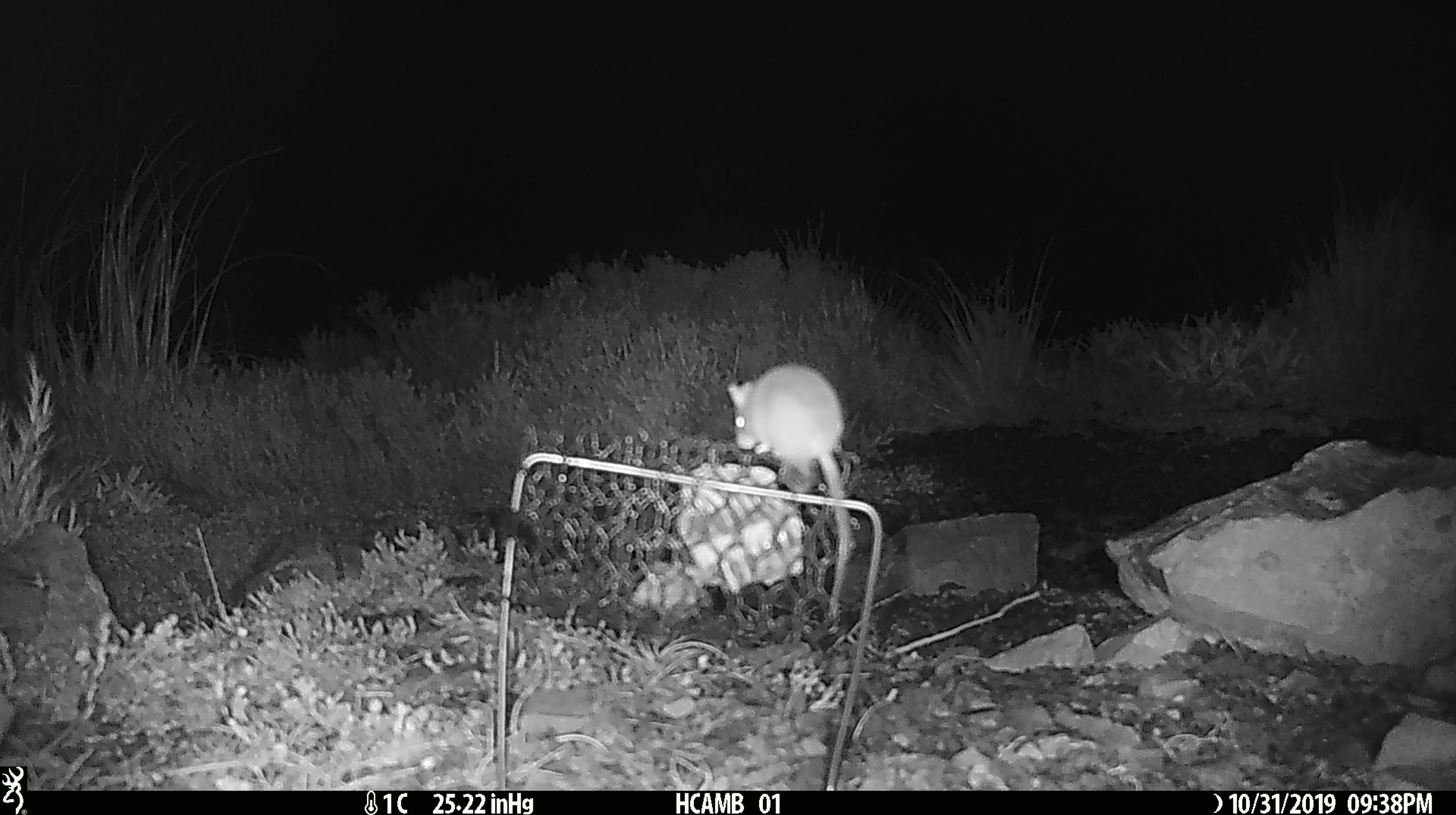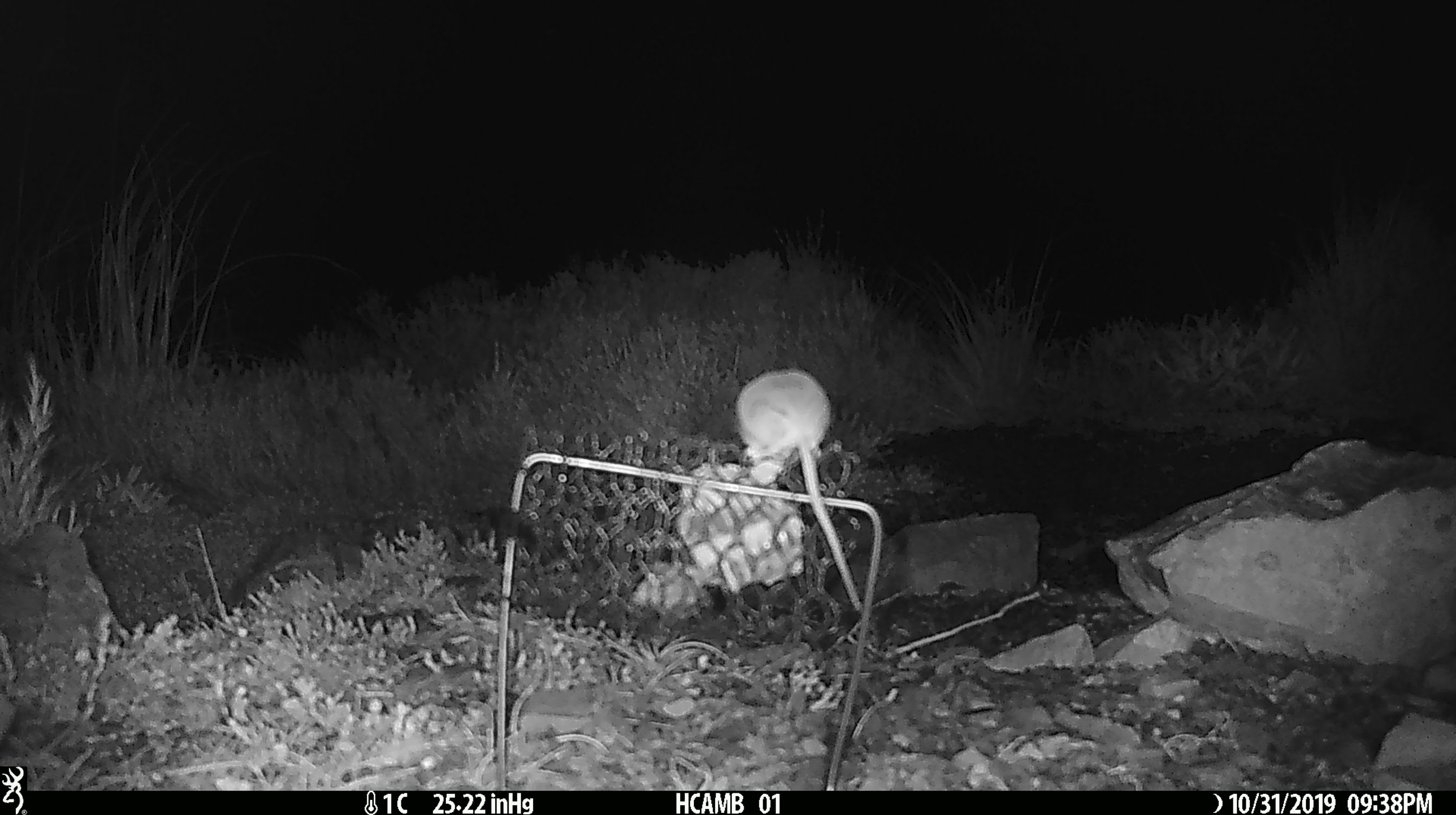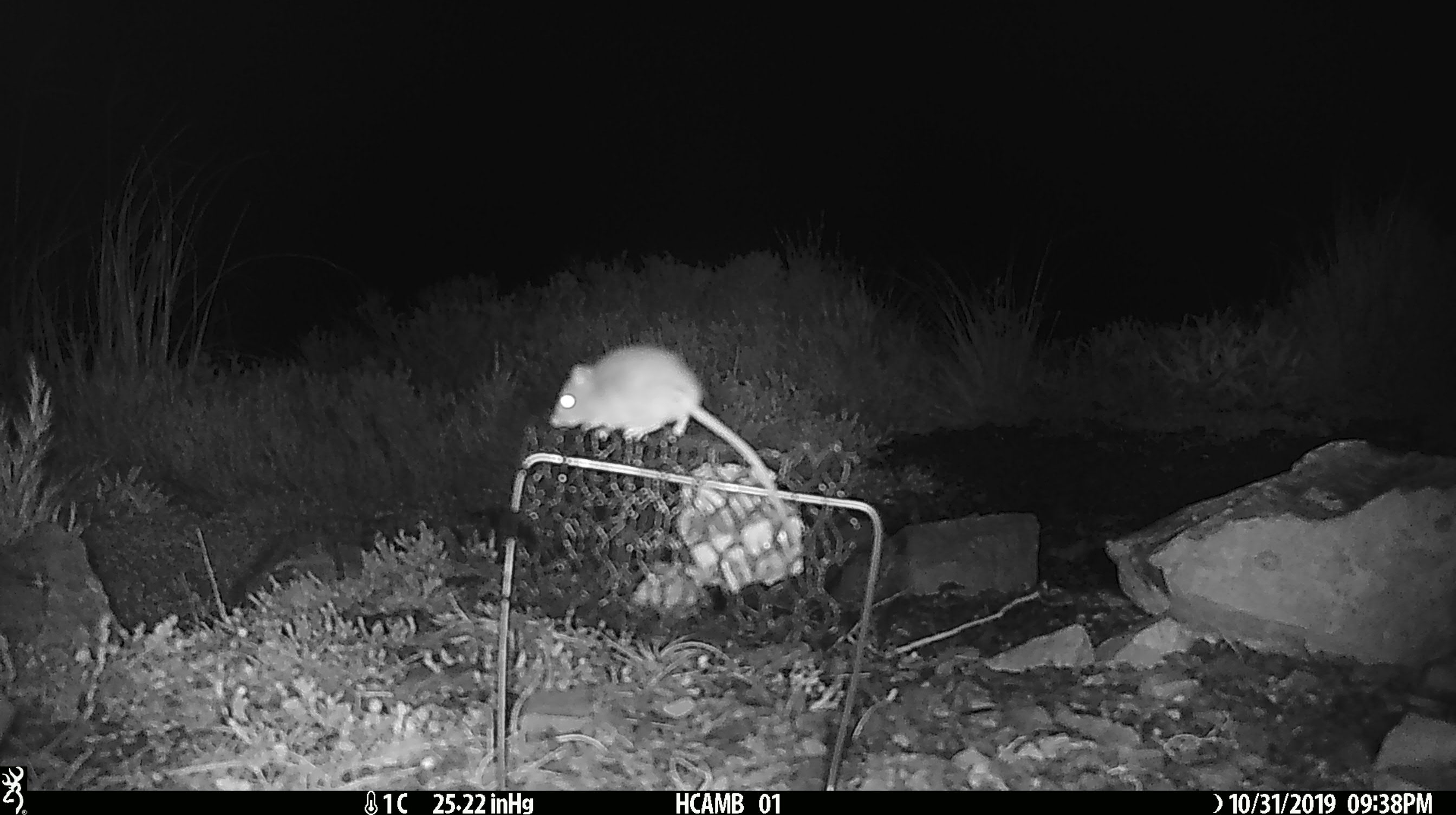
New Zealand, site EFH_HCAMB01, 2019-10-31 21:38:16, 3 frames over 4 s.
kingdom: Animalia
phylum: Chordata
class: Mammalia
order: Rodentia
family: Muridae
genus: Mus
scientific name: Mus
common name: mouse